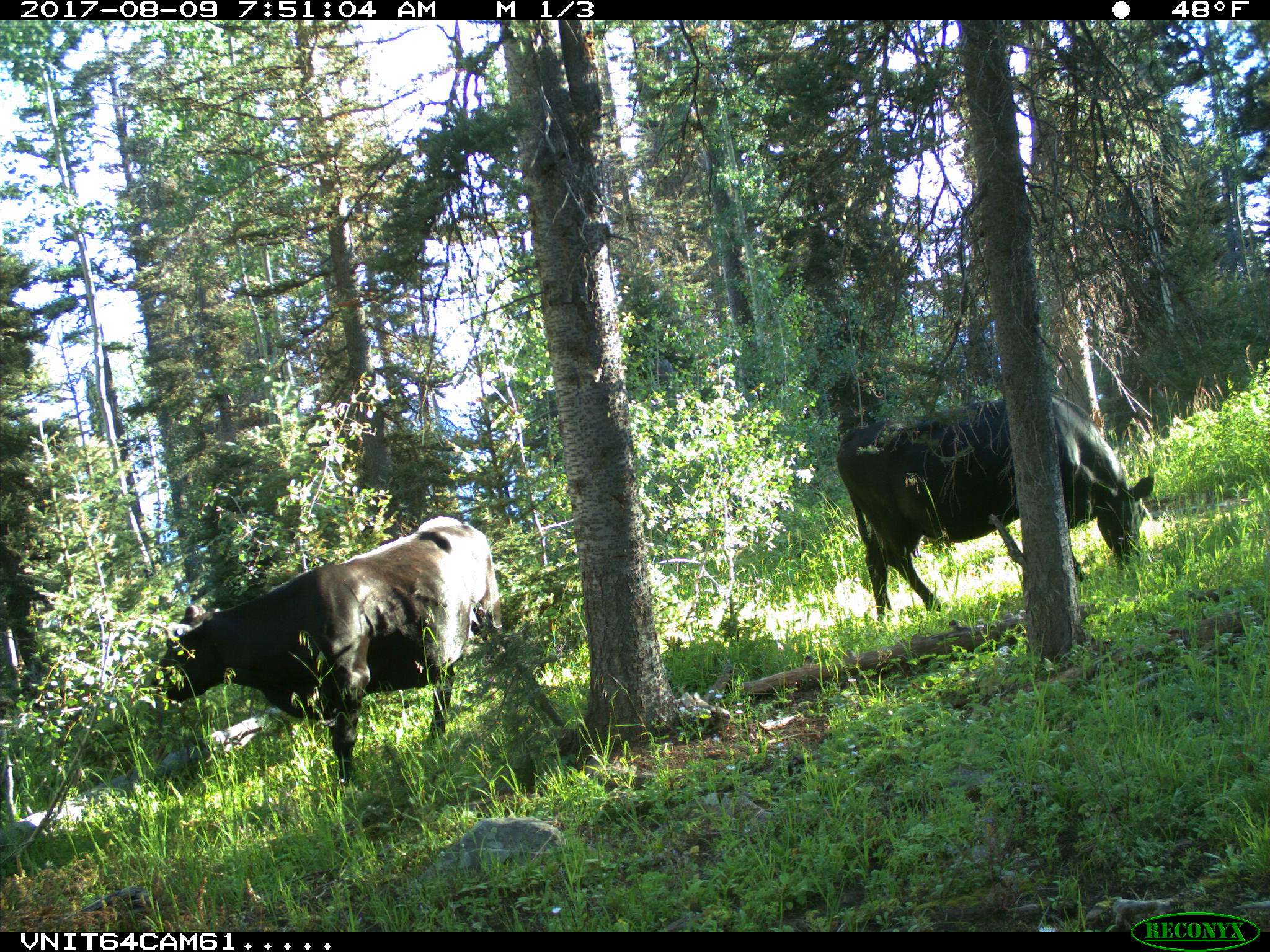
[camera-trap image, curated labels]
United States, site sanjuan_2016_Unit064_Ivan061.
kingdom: Animalia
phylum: Chordata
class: Mammalia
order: Artiodactyla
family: Bovidae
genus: Bos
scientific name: Bos taurus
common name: domestic cow